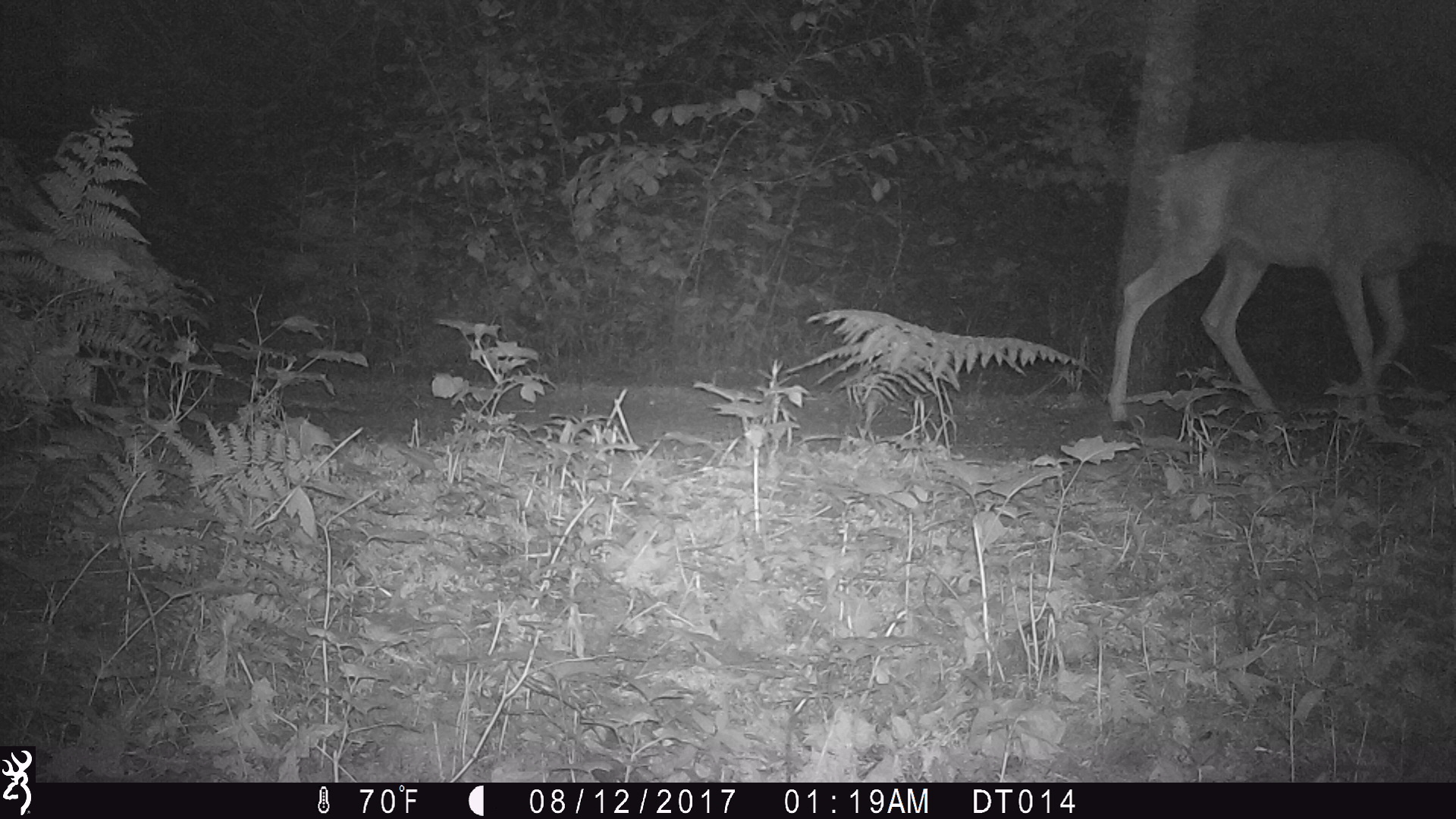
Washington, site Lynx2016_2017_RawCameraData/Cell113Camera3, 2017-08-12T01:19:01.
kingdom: Animalia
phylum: Chordata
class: Mammalia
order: Artiodactyla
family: Cervidae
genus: Odocoileus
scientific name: Odocoileus hemionus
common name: mule deer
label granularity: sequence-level